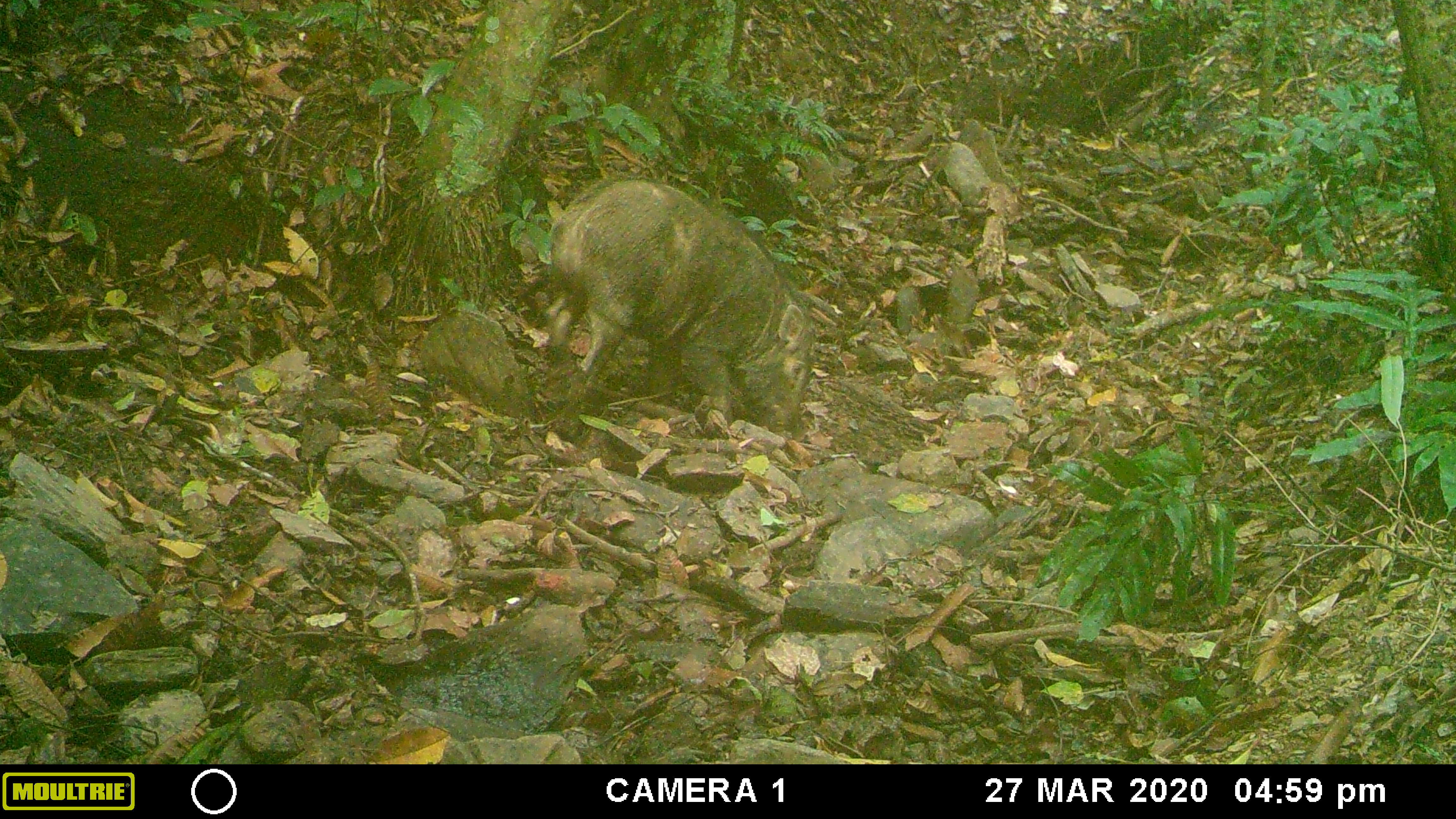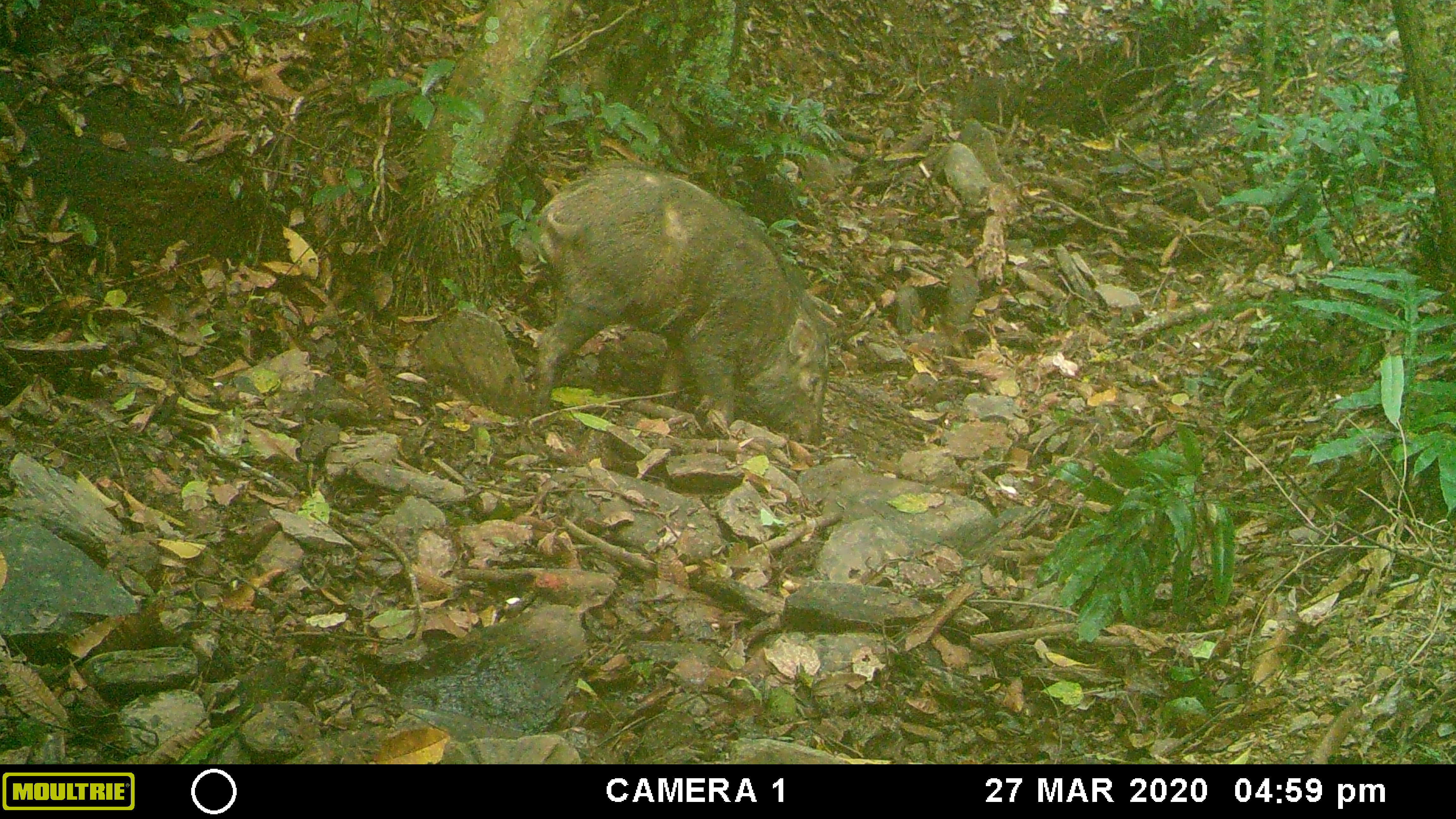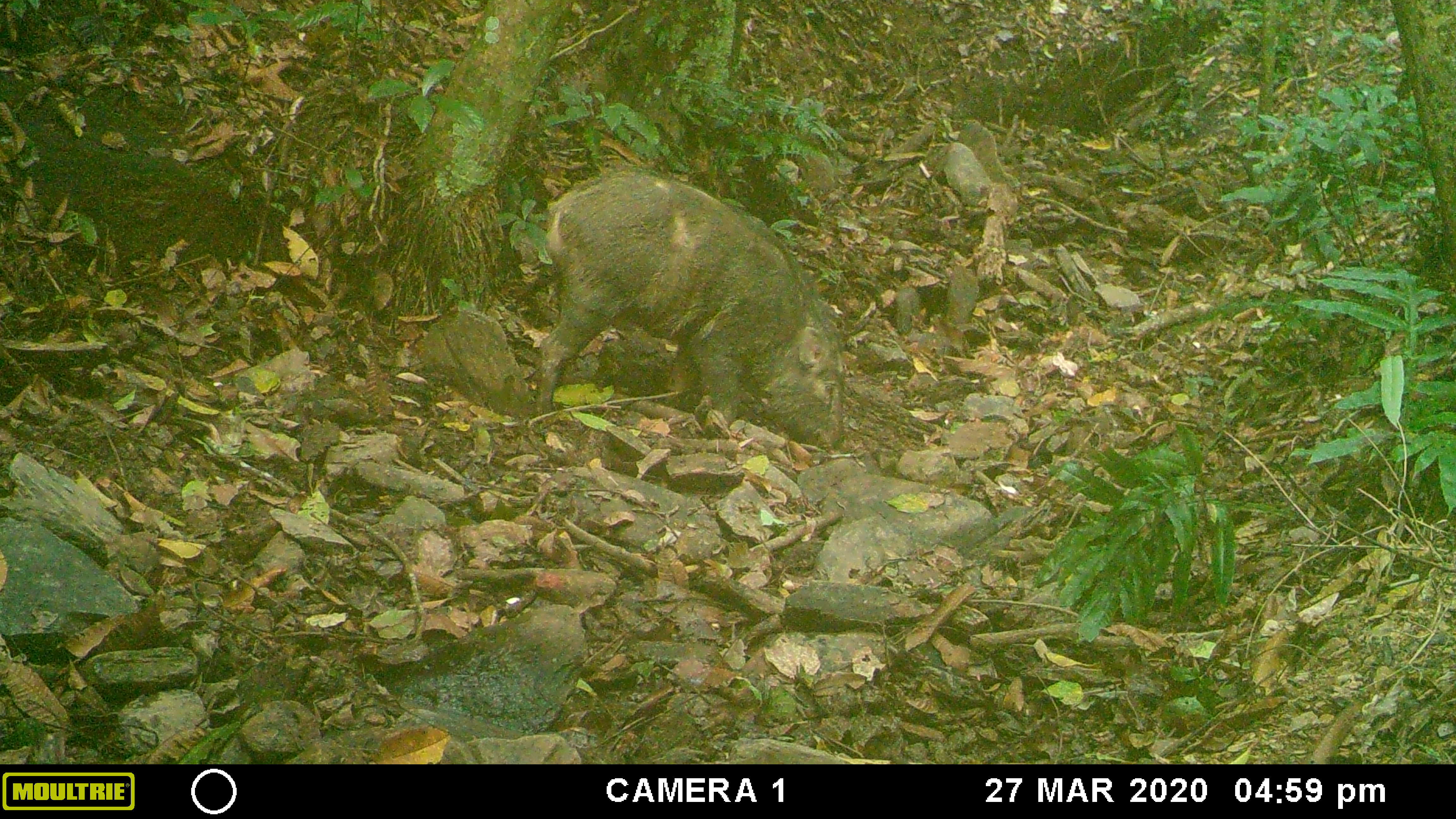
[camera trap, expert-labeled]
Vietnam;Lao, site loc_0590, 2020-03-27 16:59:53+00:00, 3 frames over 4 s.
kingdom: Animalia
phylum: Chordata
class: Mammalia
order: Artiodactyla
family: Suidae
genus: Sus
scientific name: Sus scrofa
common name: eurasian wild pig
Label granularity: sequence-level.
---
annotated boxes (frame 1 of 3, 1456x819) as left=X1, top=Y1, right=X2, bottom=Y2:
eurasian wild pig: left=540, top=167, right=819, bottom=431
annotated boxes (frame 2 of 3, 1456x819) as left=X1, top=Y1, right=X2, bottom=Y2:
eurasian wild pig: left=531, top=158, right=828, bottom=446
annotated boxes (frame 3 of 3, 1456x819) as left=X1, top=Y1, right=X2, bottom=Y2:
eurasian wild pig: left=536, top=160, right=849, bottom=445